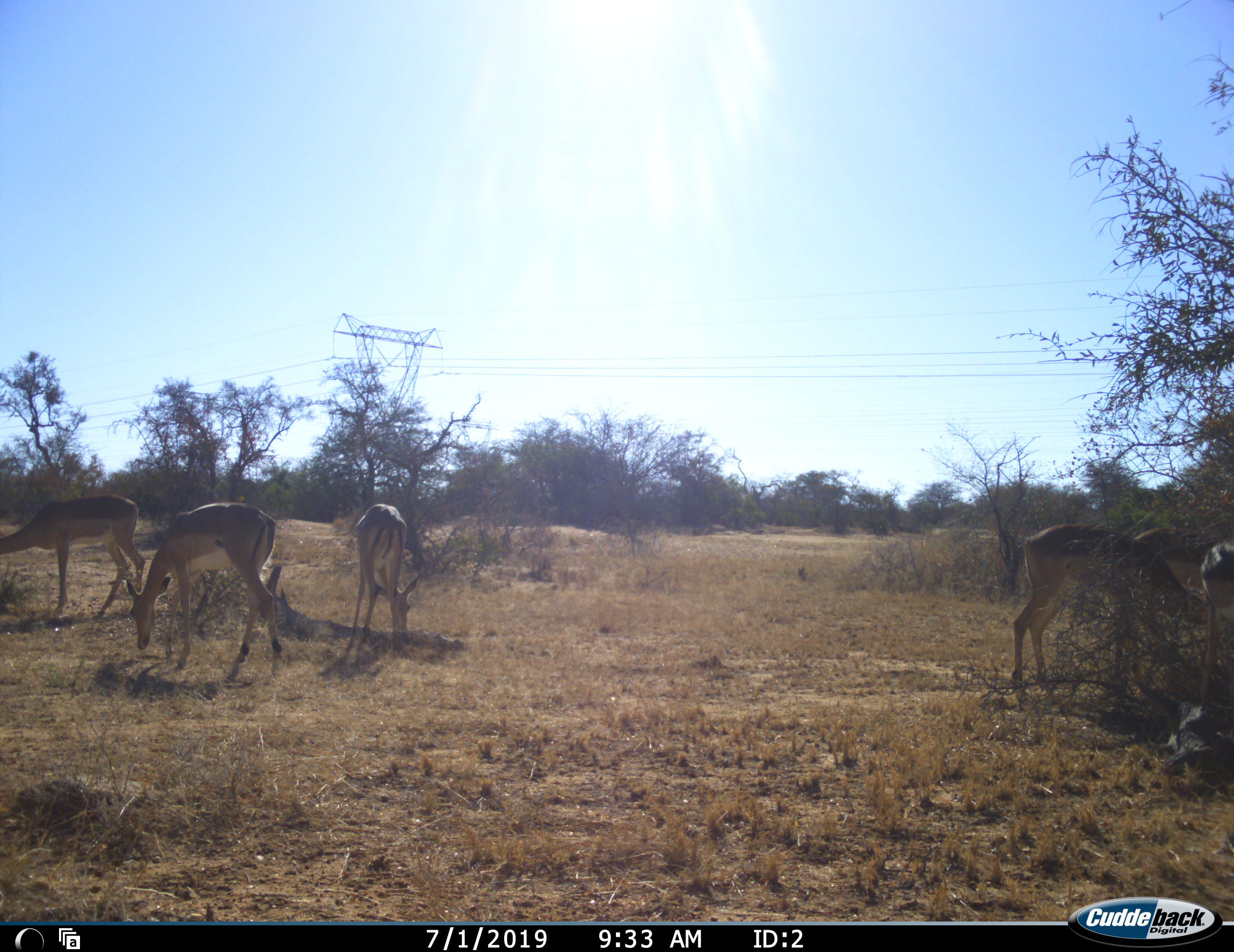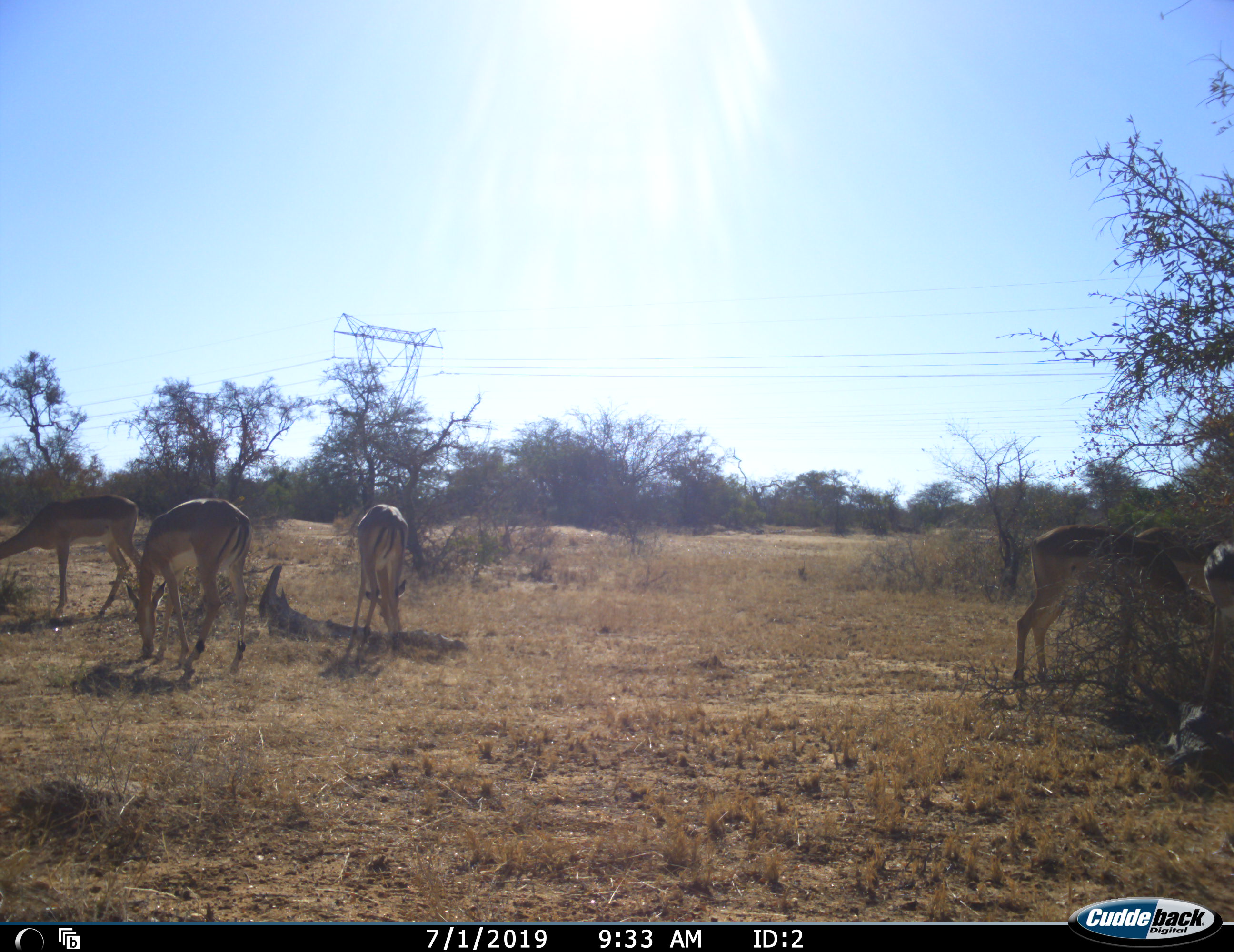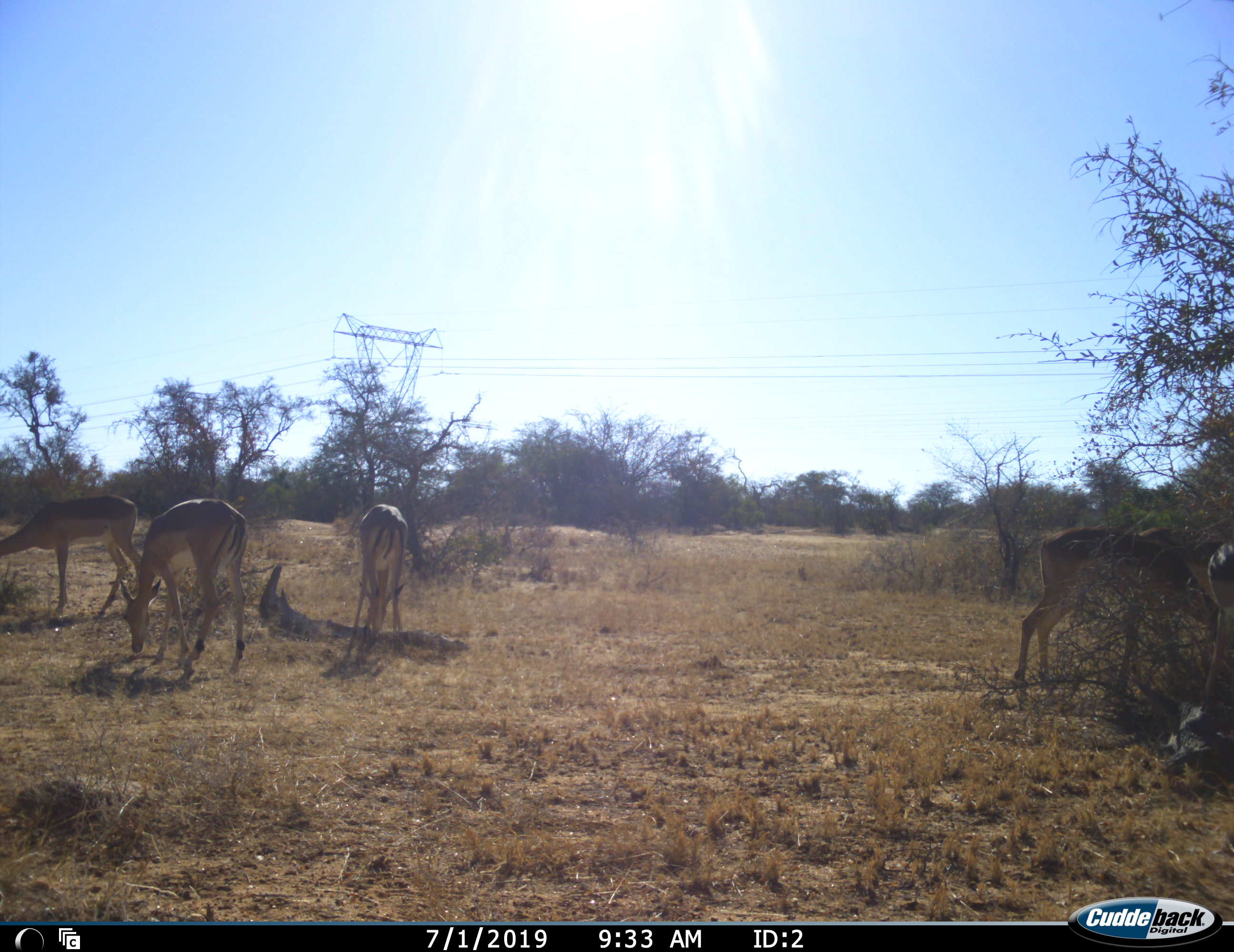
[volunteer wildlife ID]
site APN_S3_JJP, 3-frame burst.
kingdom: Animalia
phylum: Chordata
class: Mammalia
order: Artiodactyla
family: Bovidae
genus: Aepyceros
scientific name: Aepyceros melampus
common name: impala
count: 6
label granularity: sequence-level